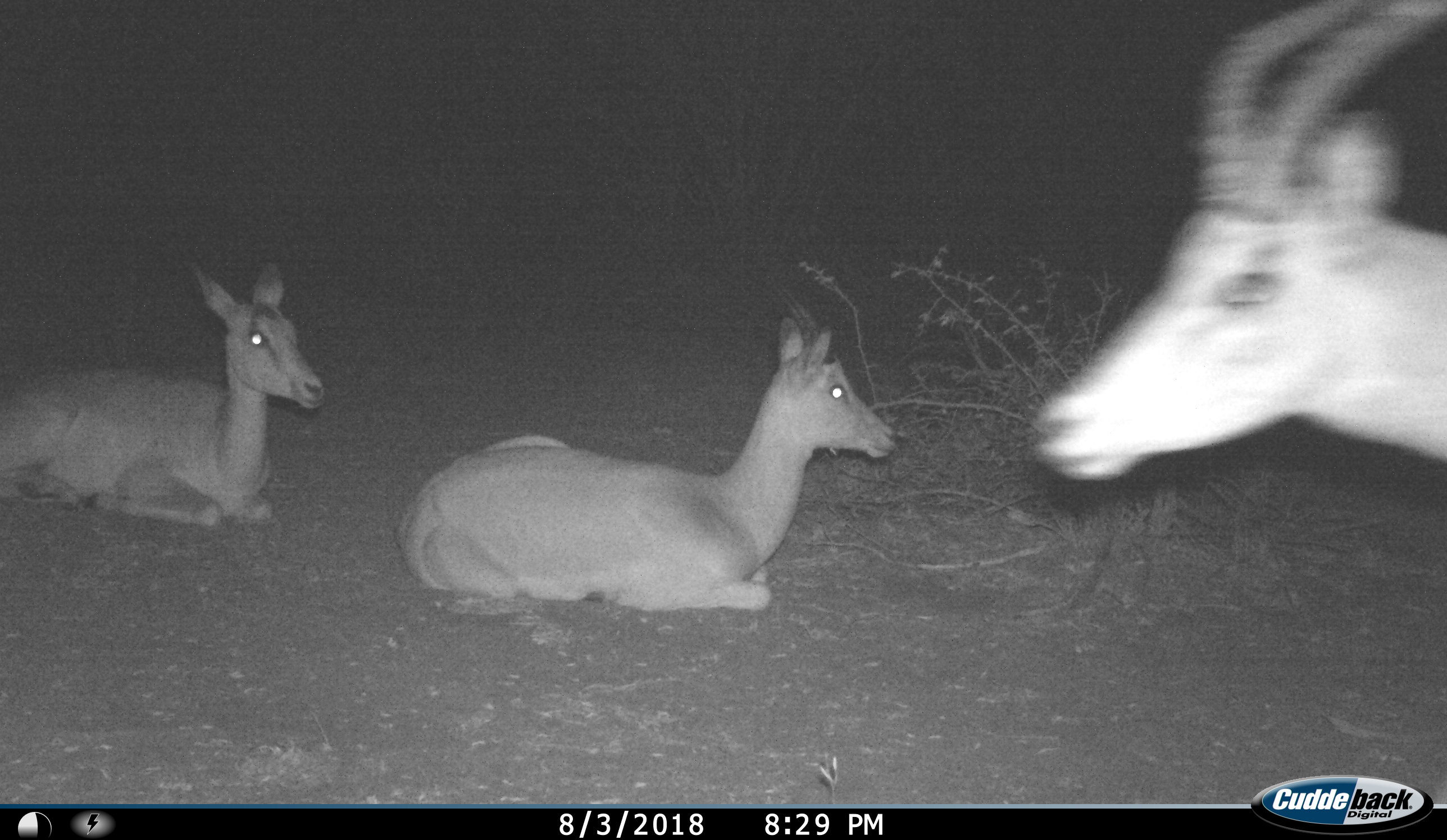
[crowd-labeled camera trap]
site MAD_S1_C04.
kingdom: Animalia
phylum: Chordata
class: Mammalia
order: Artiodactyla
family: Bovidae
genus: Aepyceros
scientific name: Aepyceros melampus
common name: impala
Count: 3.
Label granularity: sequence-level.